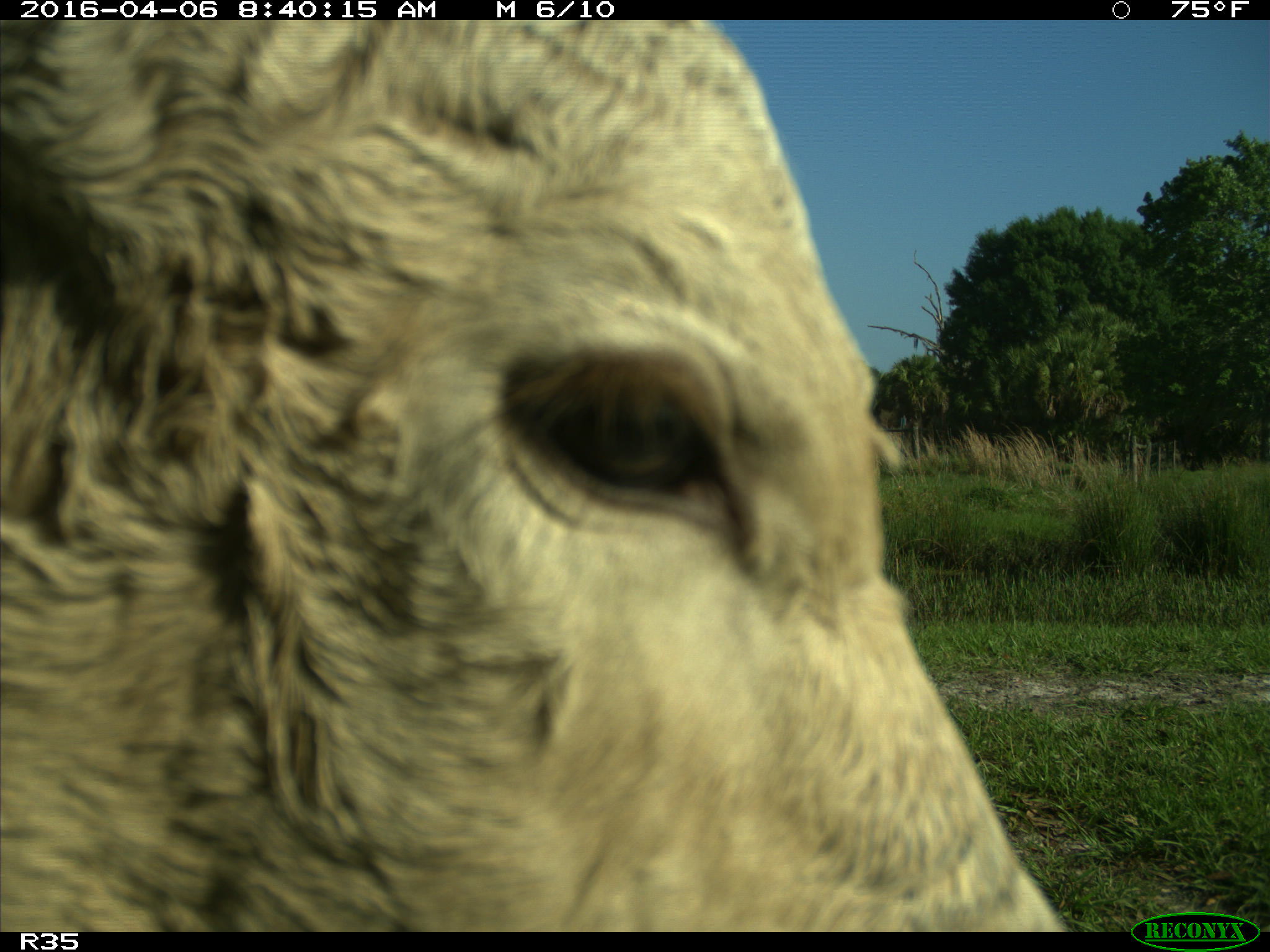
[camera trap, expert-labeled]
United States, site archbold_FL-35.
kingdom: Animalia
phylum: Chordata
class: Mammalia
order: Artiodactyla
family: Bovidae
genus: Bos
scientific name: Bos taurus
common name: domestic cow